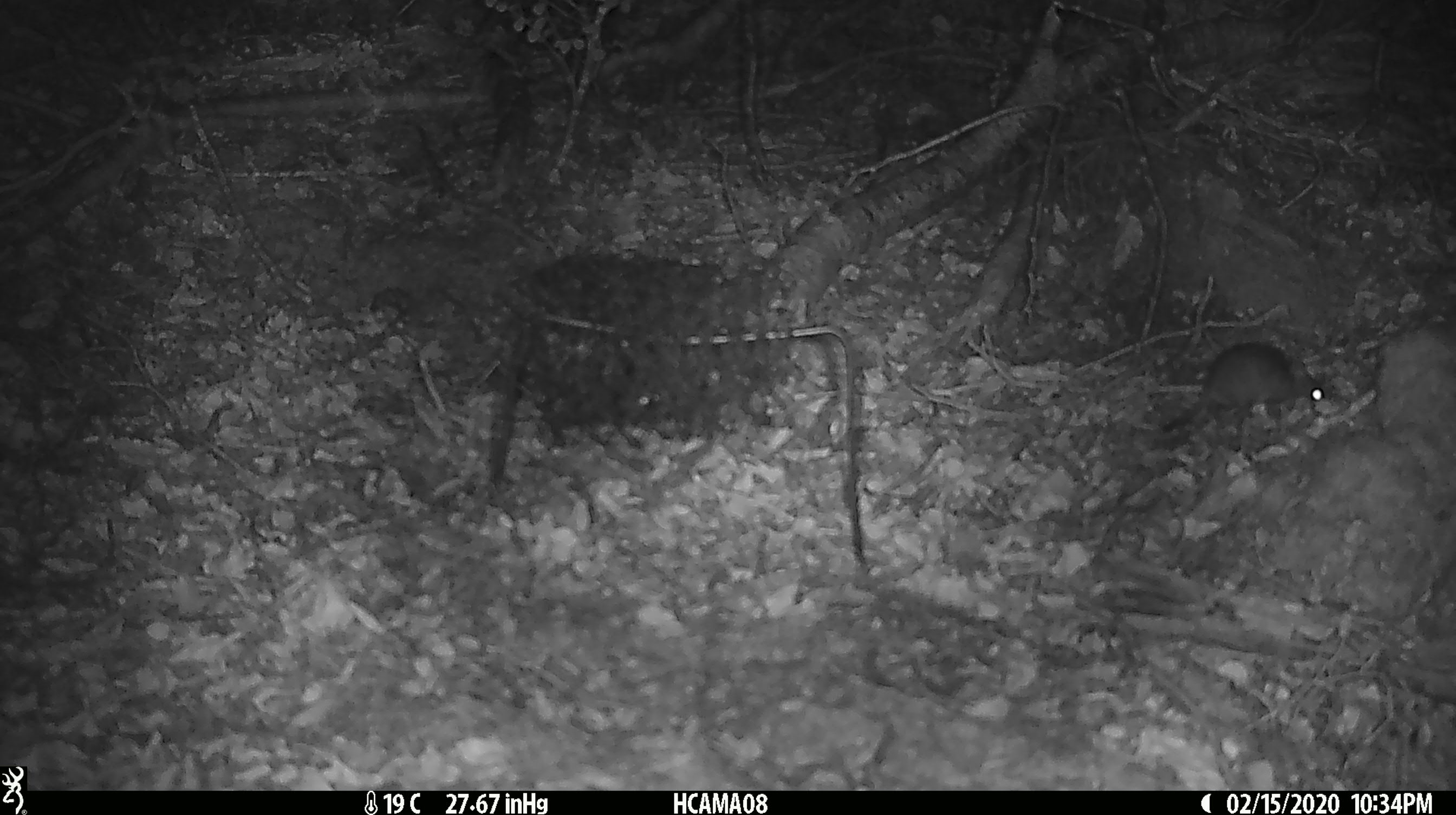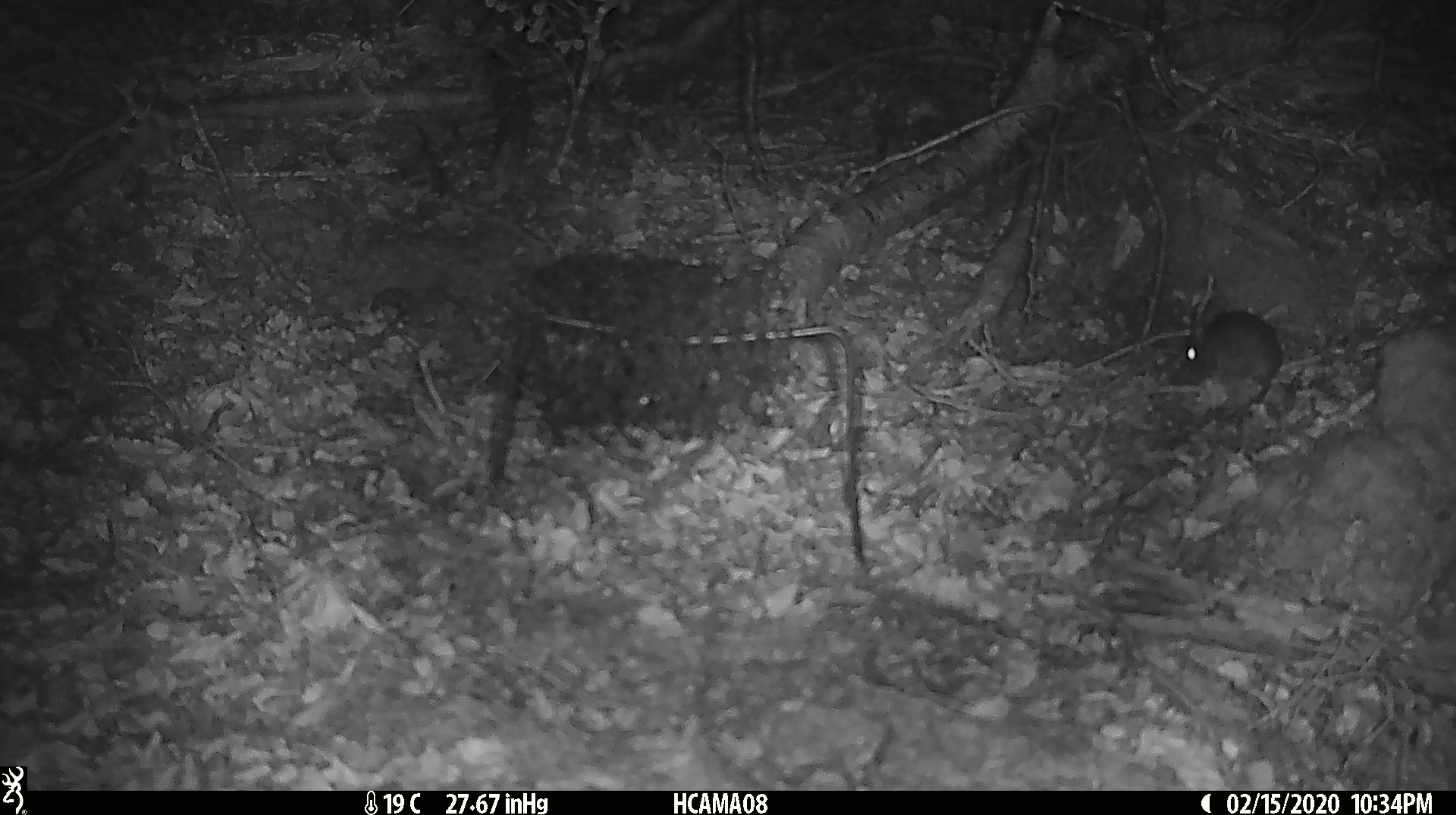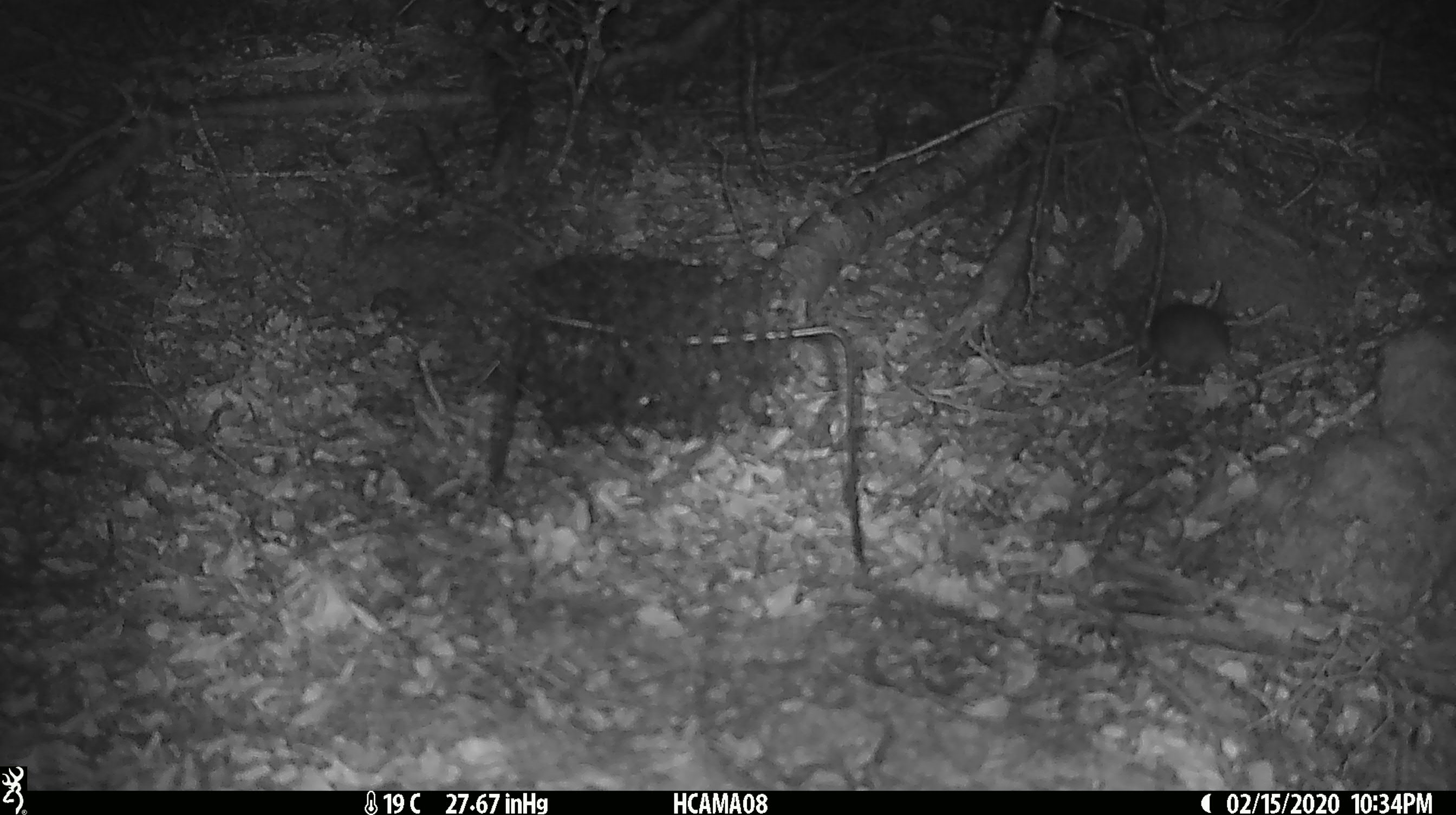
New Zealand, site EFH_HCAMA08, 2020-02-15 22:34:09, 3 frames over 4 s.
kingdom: Animalia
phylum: Chordata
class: Mammalia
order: Rodentia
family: Muridae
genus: Mus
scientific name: Mus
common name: mouse